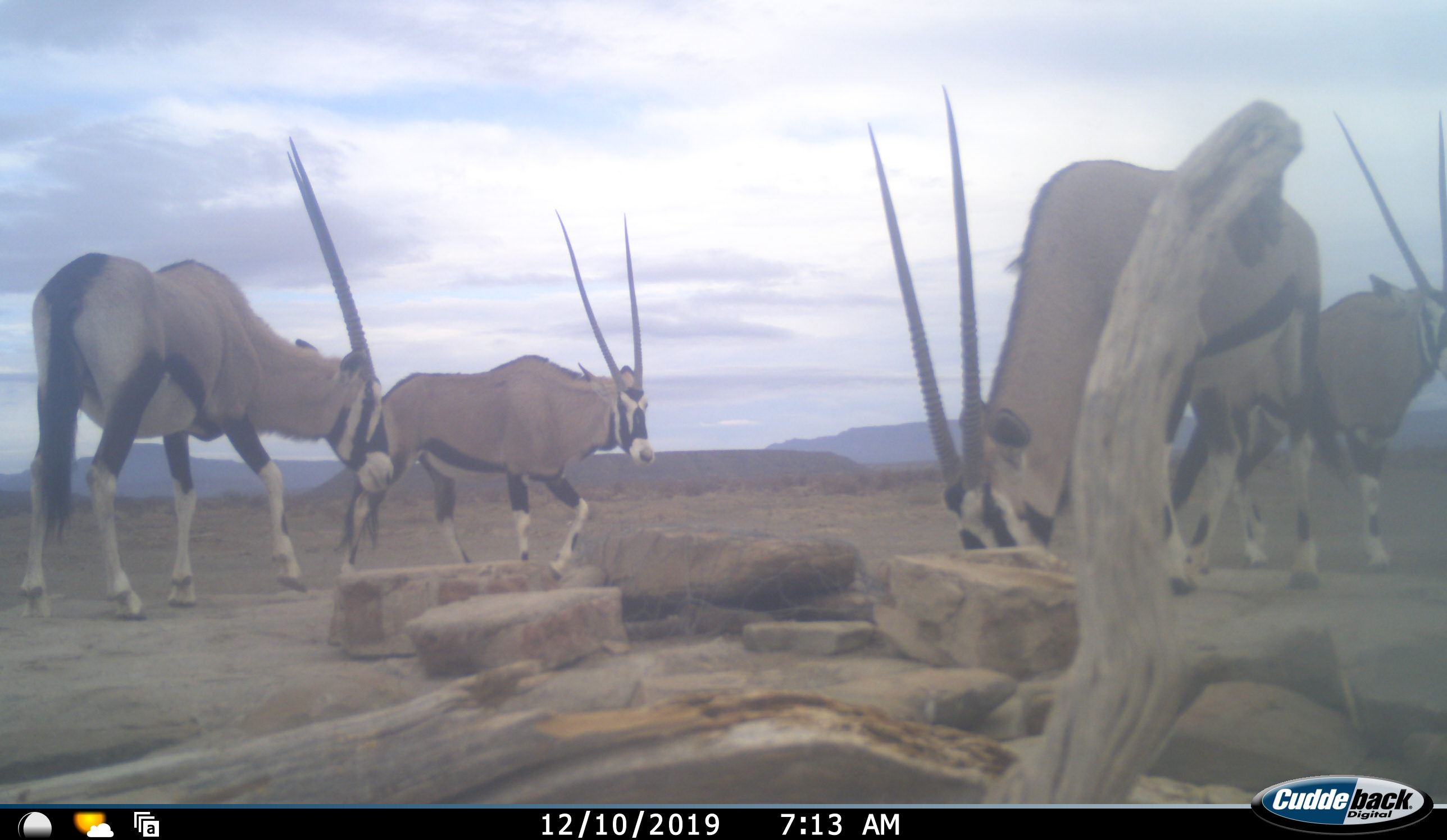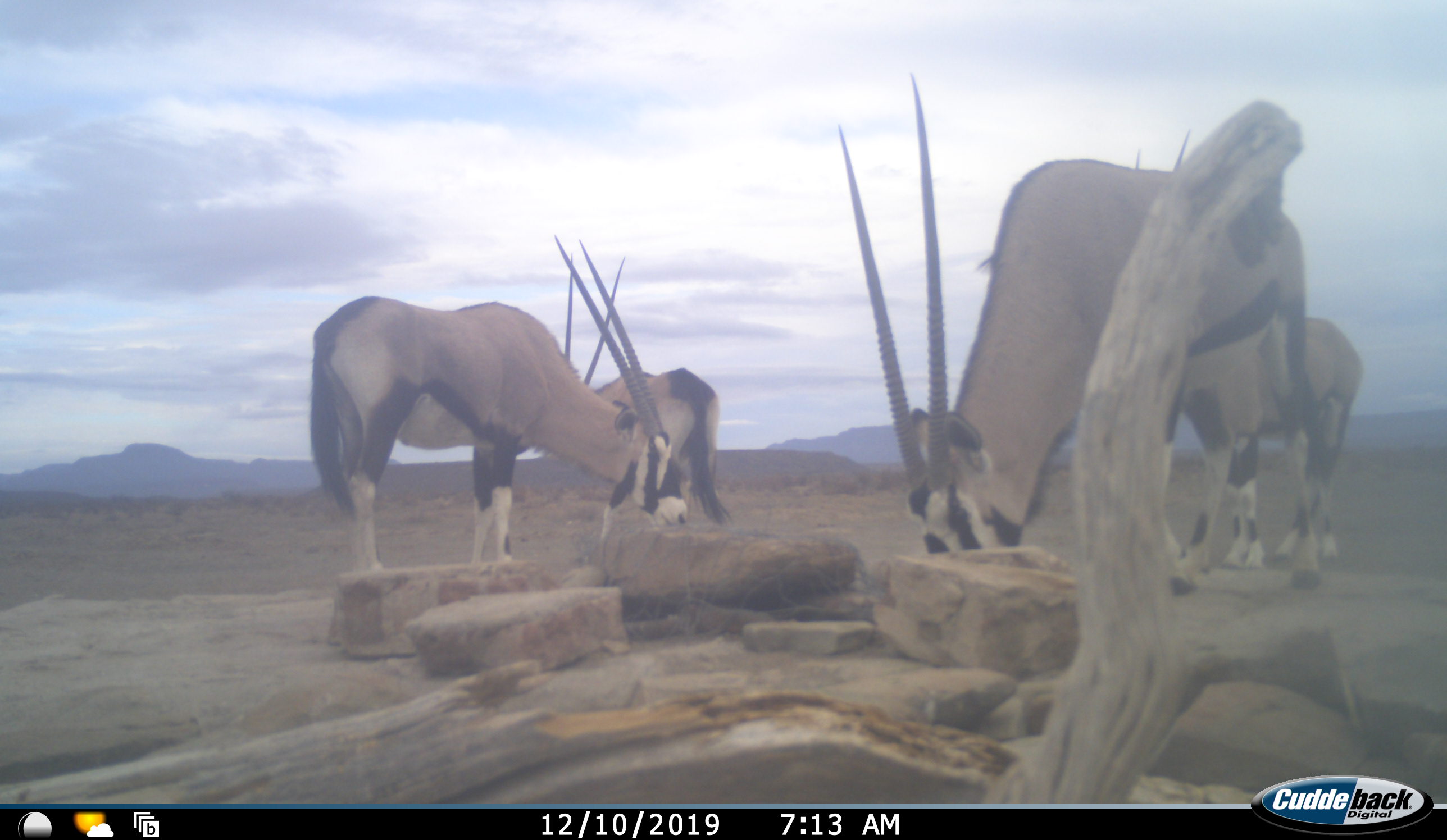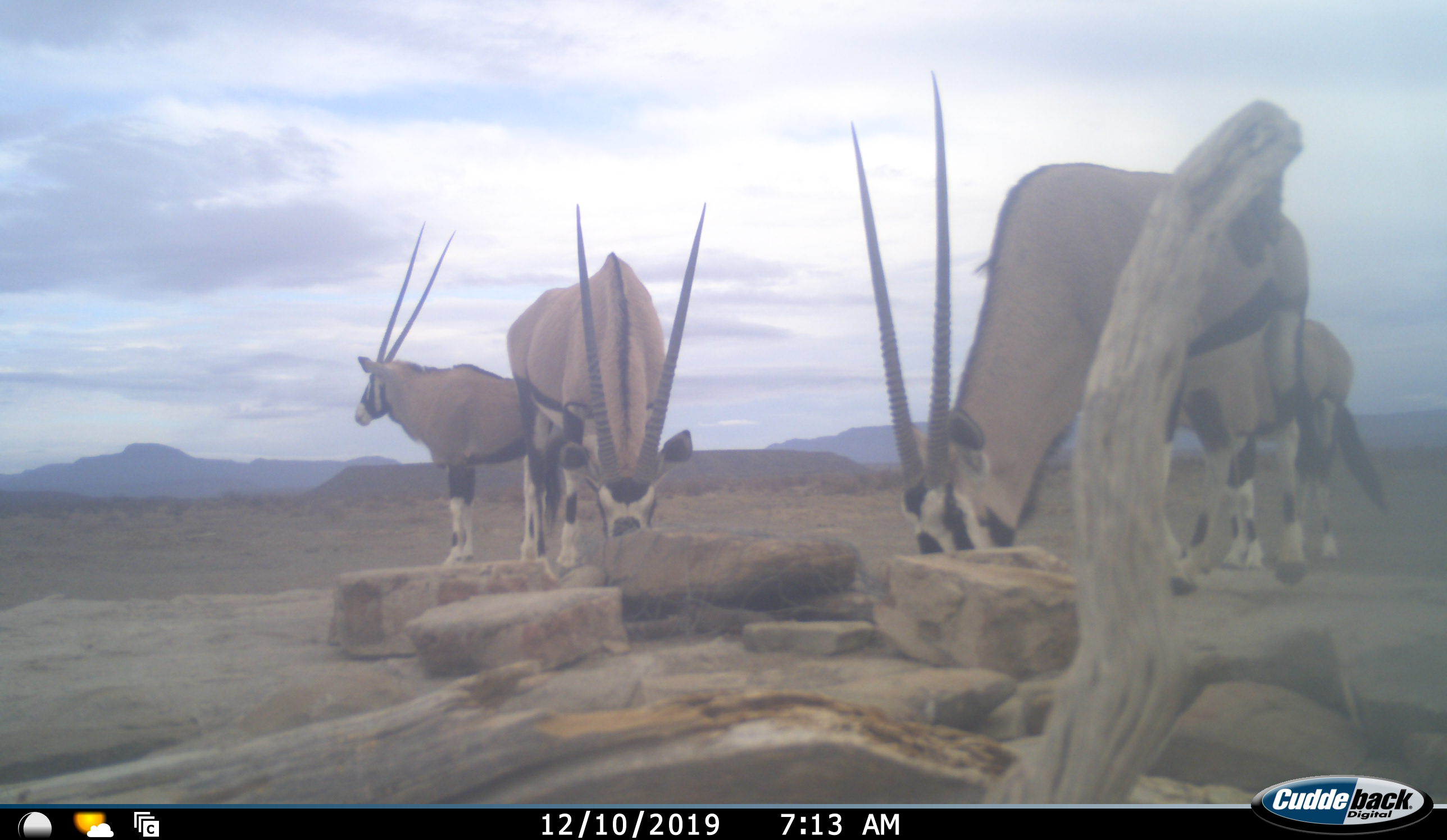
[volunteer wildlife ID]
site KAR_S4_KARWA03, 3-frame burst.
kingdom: Animalia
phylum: Chordata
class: Mammalia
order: Artiodactyla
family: Bovidae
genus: Oryx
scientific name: Oryx gazella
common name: gemsbok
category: oryx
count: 4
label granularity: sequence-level